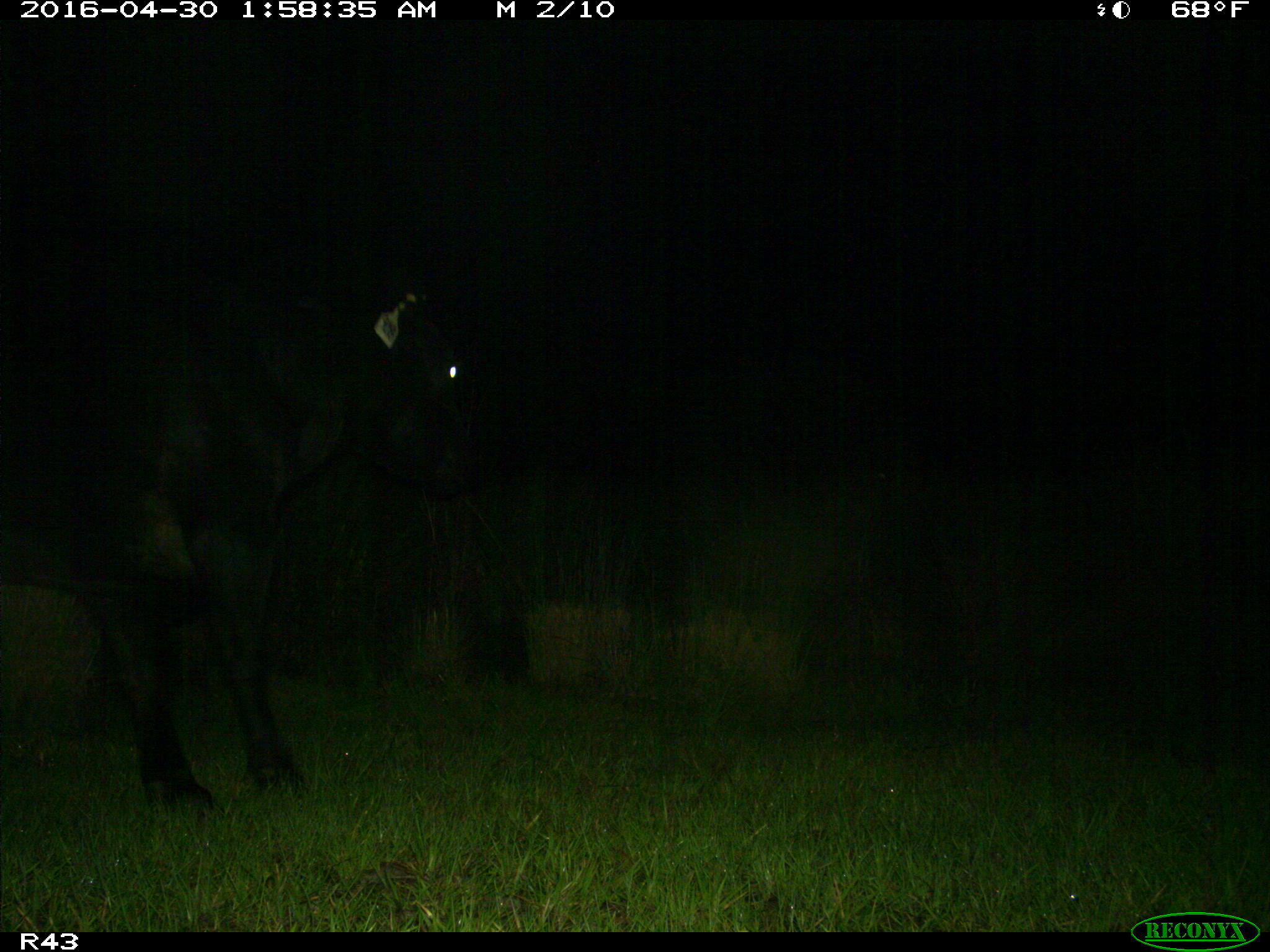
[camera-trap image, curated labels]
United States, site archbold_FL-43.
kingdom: Animalia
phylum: Chordata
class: Mammalia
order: Artiodactyla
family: Bovidae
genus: Bos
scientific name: Bos taurus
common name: domestic cow